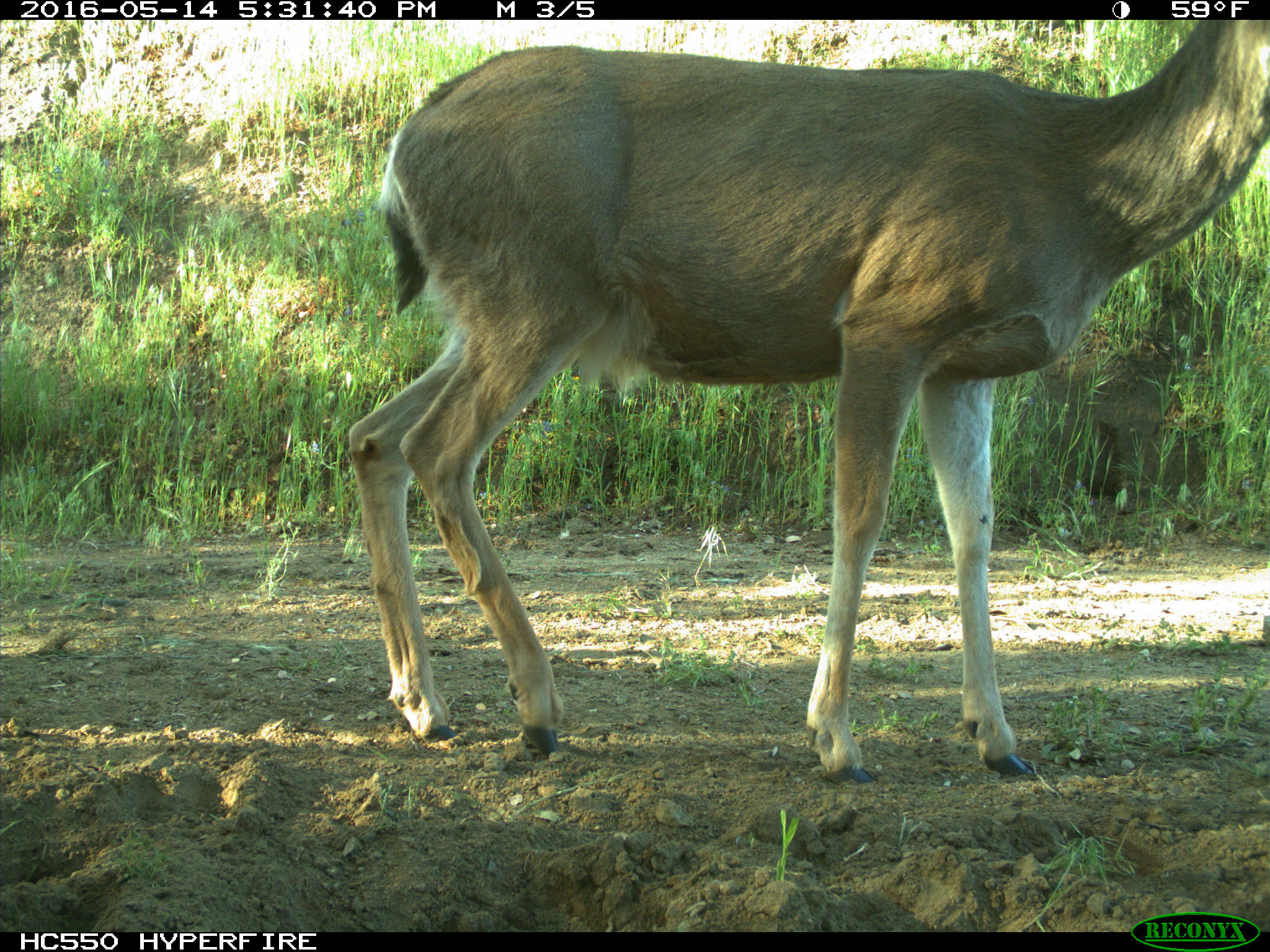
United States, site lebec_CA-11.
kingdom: Animalia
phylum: Chordata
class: Mammalia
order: Artiodactyla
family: Cervidae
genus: Odocoileus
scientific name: Odocoileus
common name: deer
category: unidentified deer